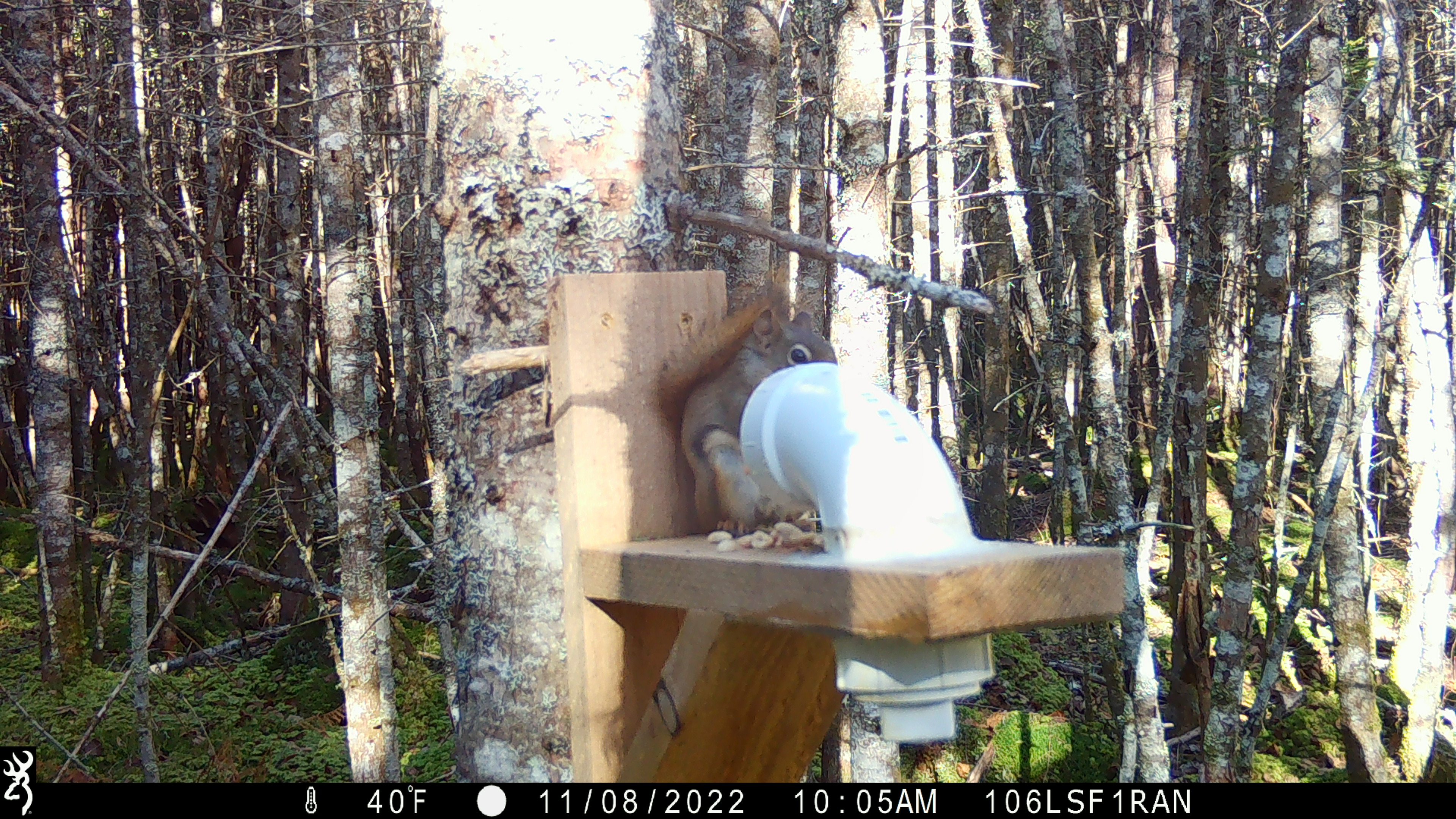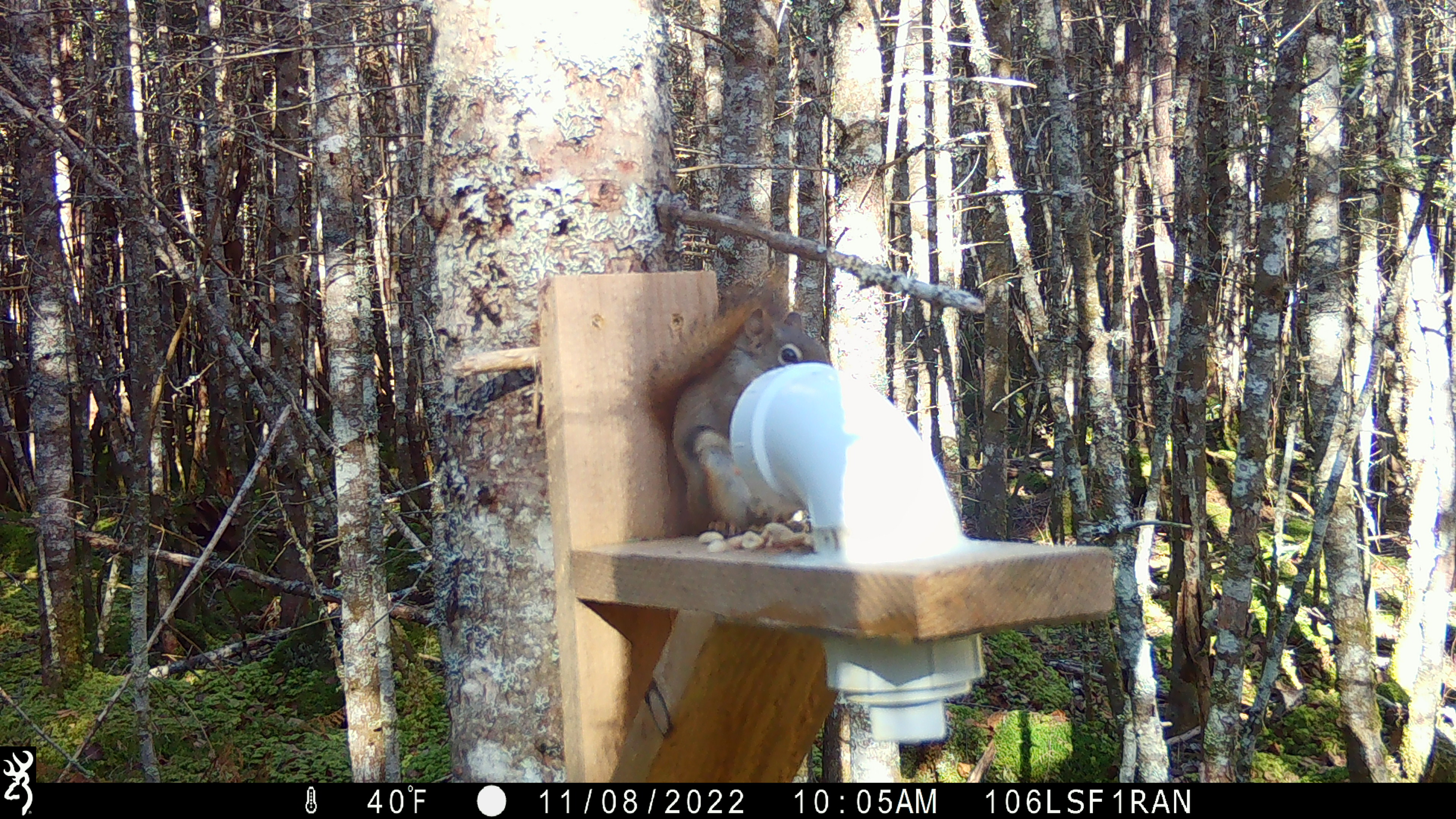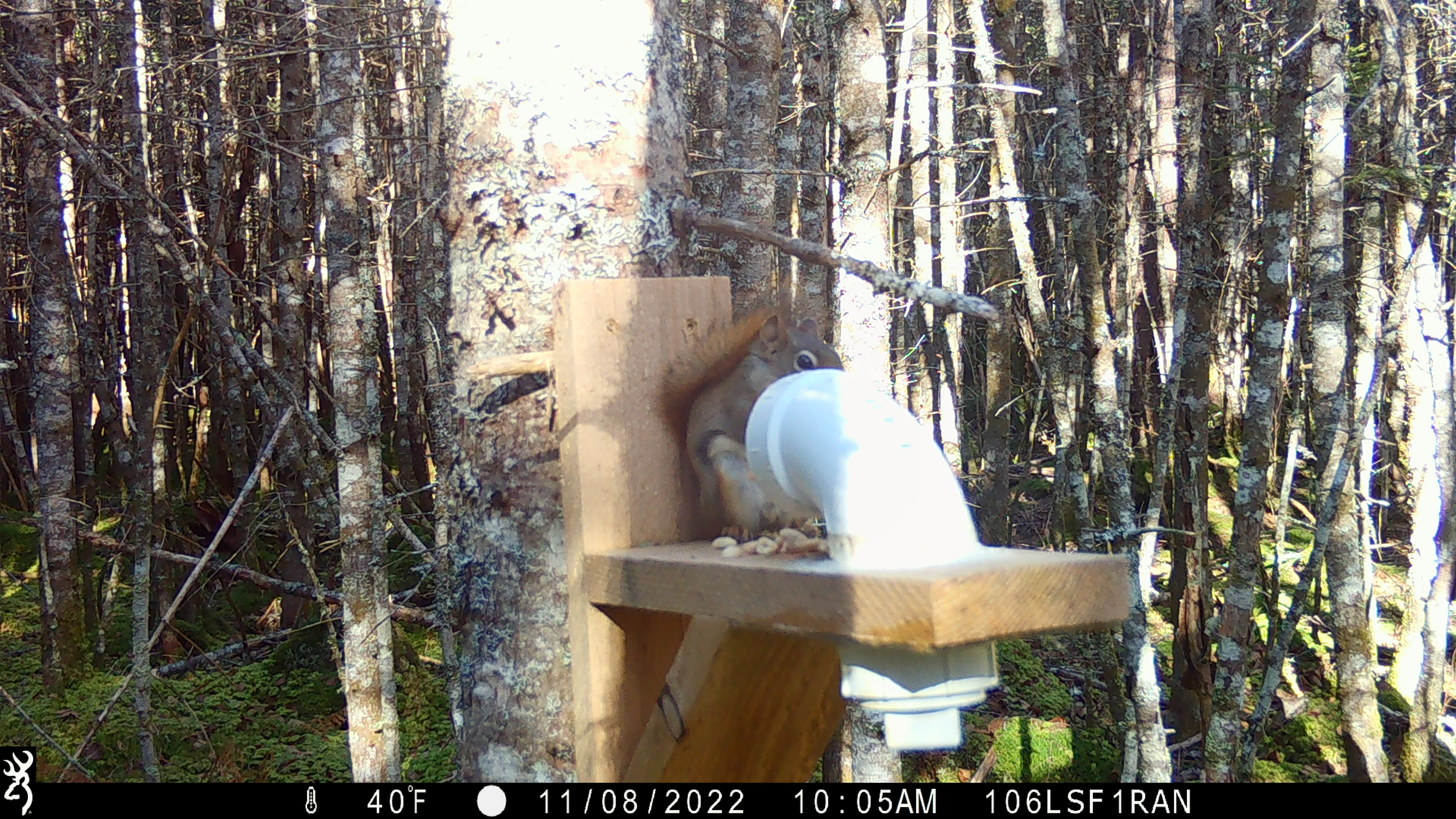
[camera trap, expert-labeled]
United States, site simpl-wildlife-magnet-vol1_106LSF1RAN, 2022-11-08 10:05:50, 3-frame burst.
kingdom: Animalia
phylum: Chordata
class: Mammalia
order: Rodentia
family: Sciuridae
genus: Tamiasciurus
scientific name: Tamiasciurus hudsonicus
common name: red squirrel